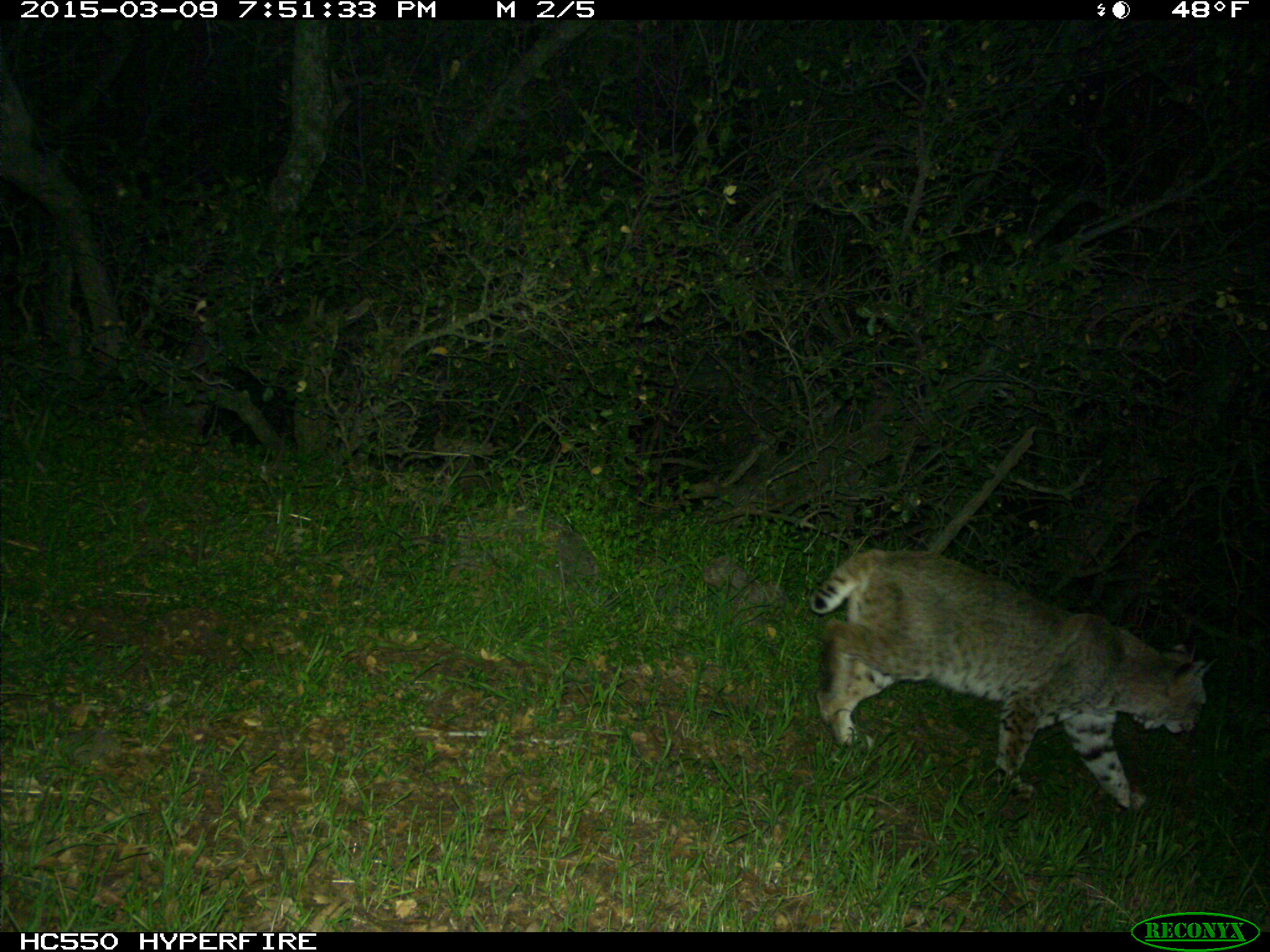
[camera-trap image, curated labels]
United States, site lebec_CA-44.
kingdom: Animalia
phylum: Chordata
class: Mammalia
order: Carnivora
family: Felidae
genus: Lynx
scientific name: Lynx rufus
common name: bobcat